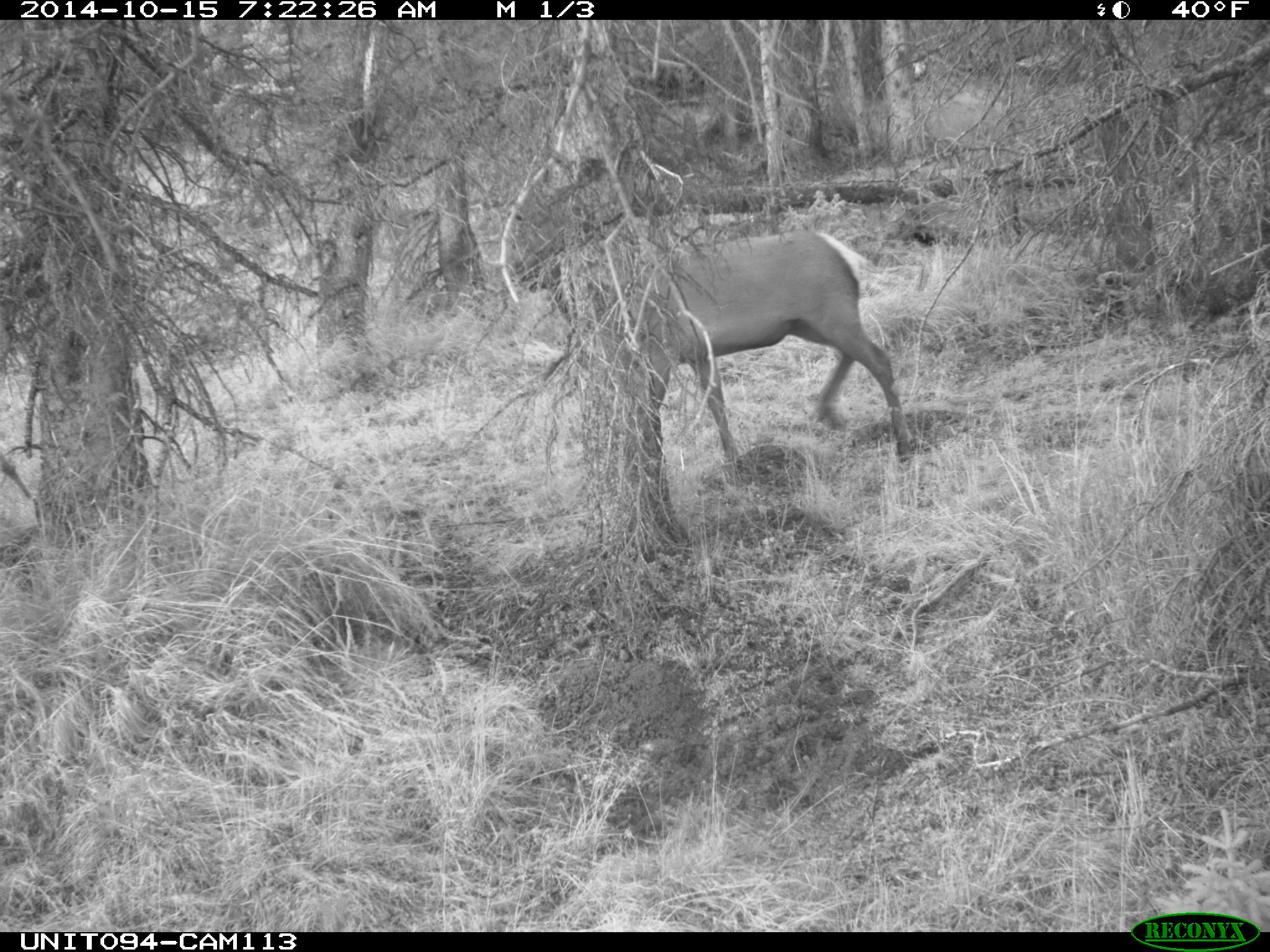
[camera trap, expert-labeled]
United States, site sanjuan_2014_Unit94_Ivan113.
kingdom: Animalia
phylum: Chordata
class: Mammalia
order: Artiodactyla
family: Cervidae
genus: Cervus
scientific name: Cervus elaphus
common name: red deer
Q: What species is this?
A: Cervus elaphus (red deer).